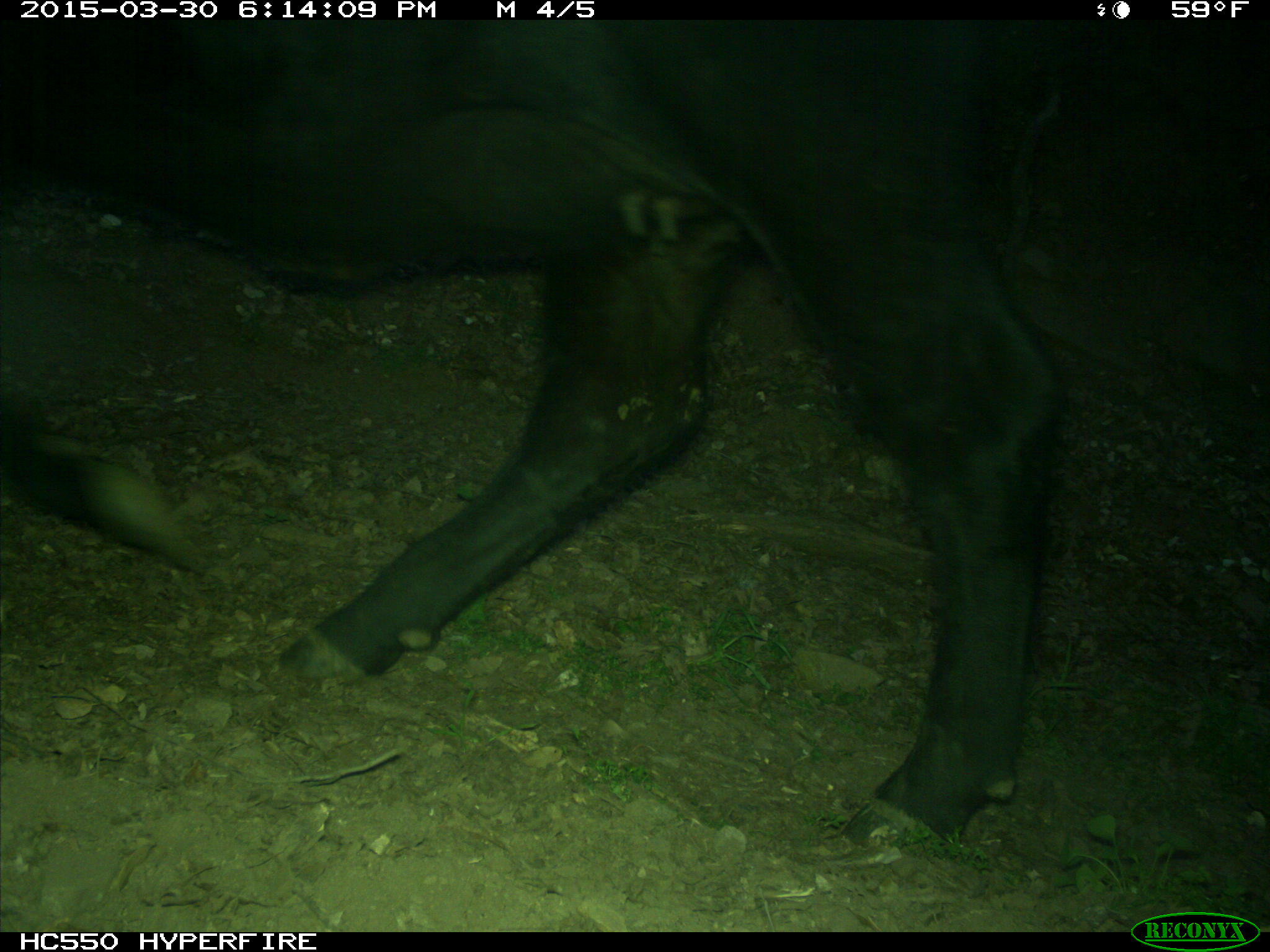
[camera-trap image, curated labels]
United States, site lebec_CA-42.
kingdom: Animalia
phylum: Chordata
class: Mammalia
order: Artiodactyla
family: Bovidae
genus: Bos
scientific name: Bos taurus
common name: domestic cow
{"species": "Bos taurus (domestic cow)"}